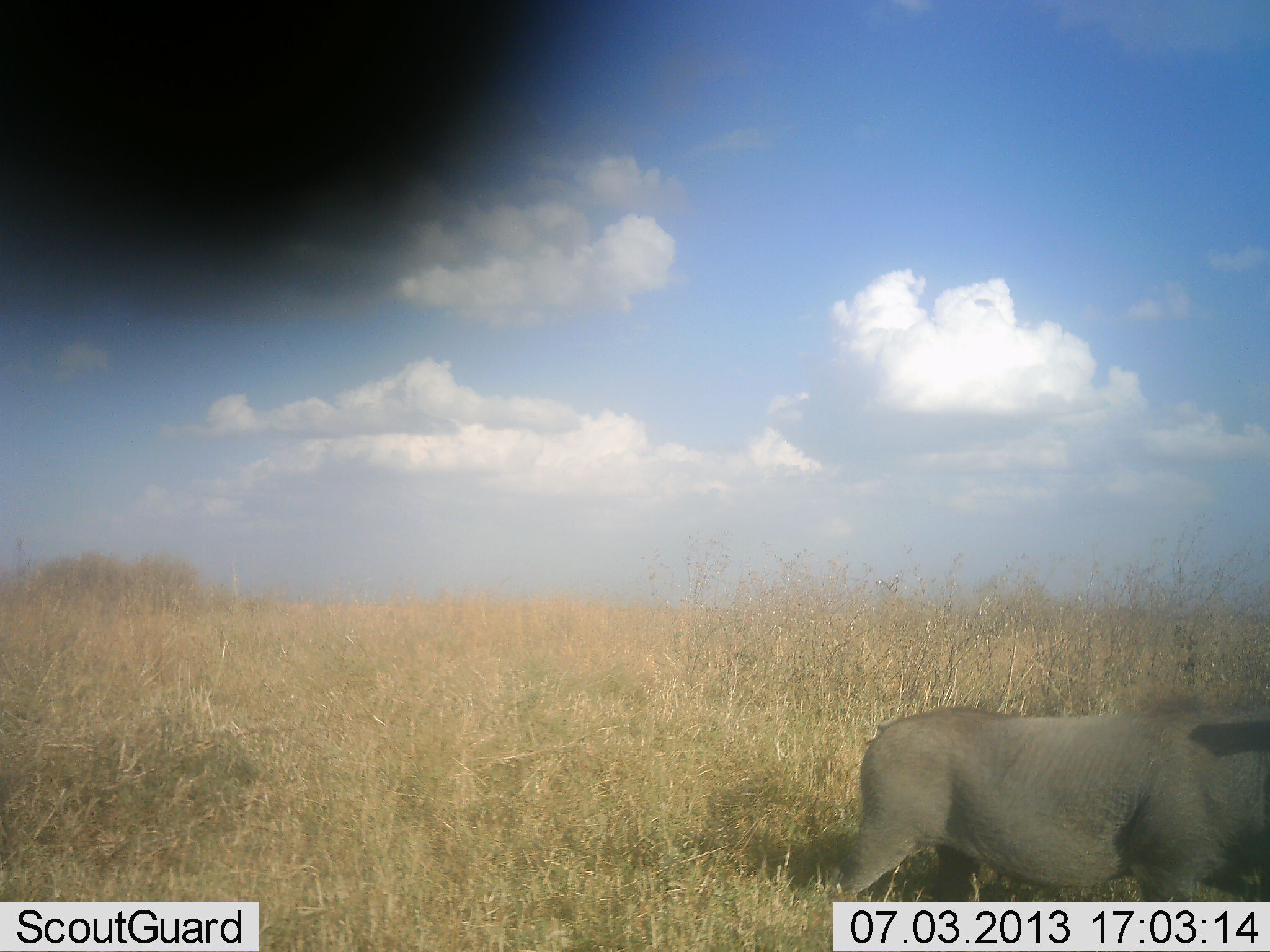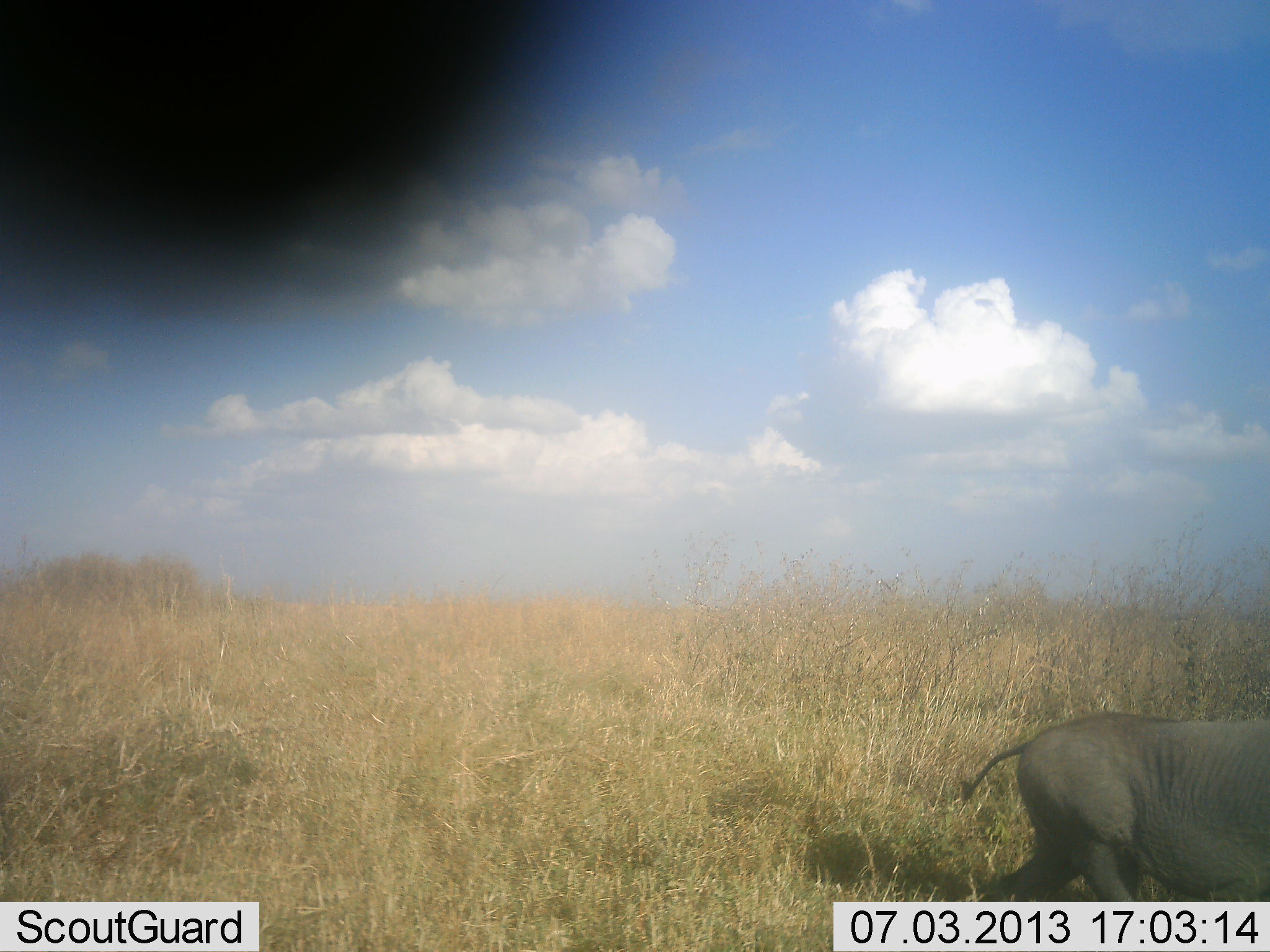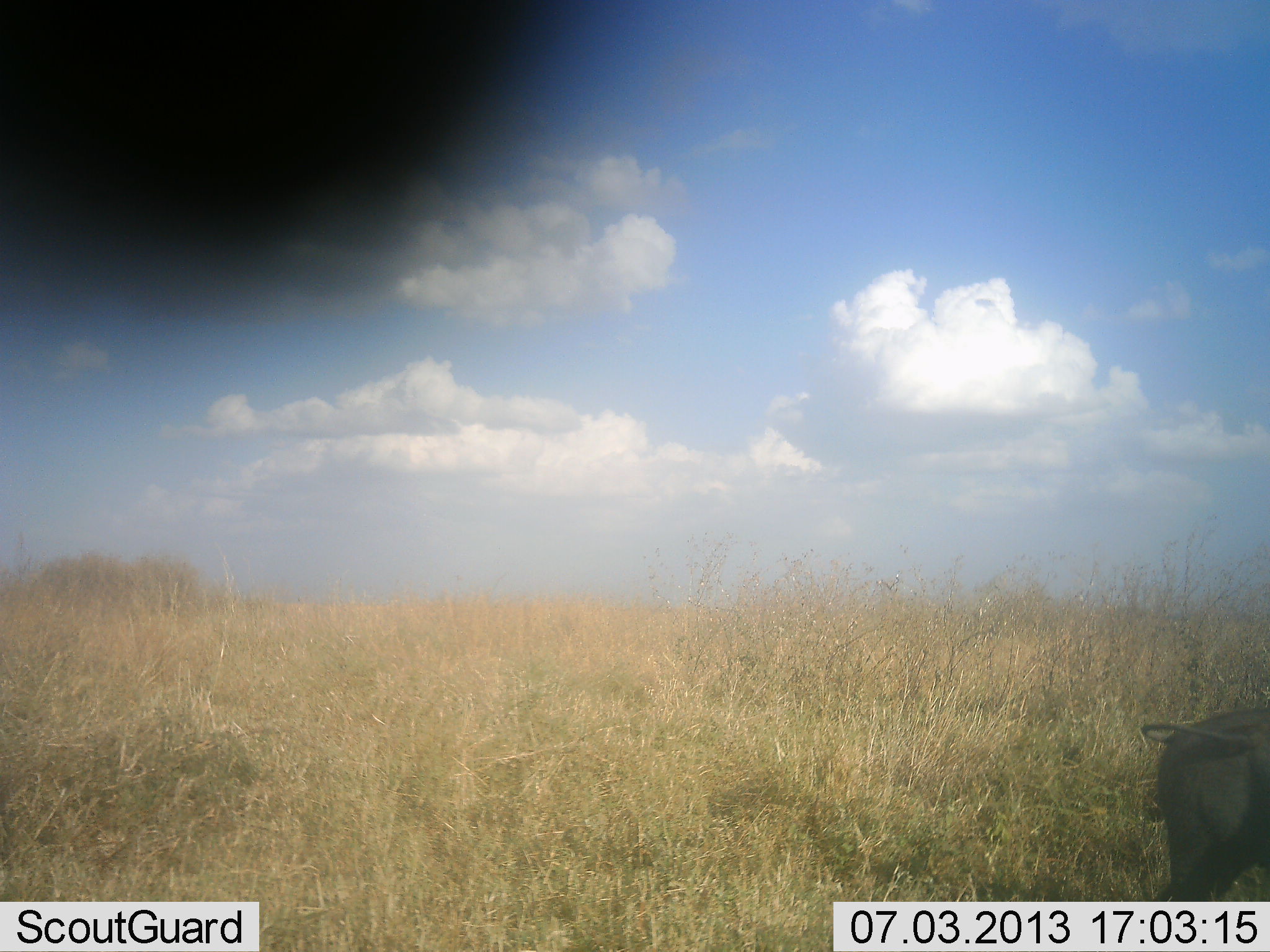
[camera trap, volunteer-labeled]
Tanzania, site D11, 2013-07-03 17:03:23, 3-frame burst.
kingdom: Animalia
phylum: Chordata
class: Mammalia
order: Artiodactyla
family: Suidae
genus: Phacochoerus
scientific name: Phacochoerus africanus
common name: warthog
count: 1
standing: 0%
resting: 0%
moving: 100%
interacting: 0%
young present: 0%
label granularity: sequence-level